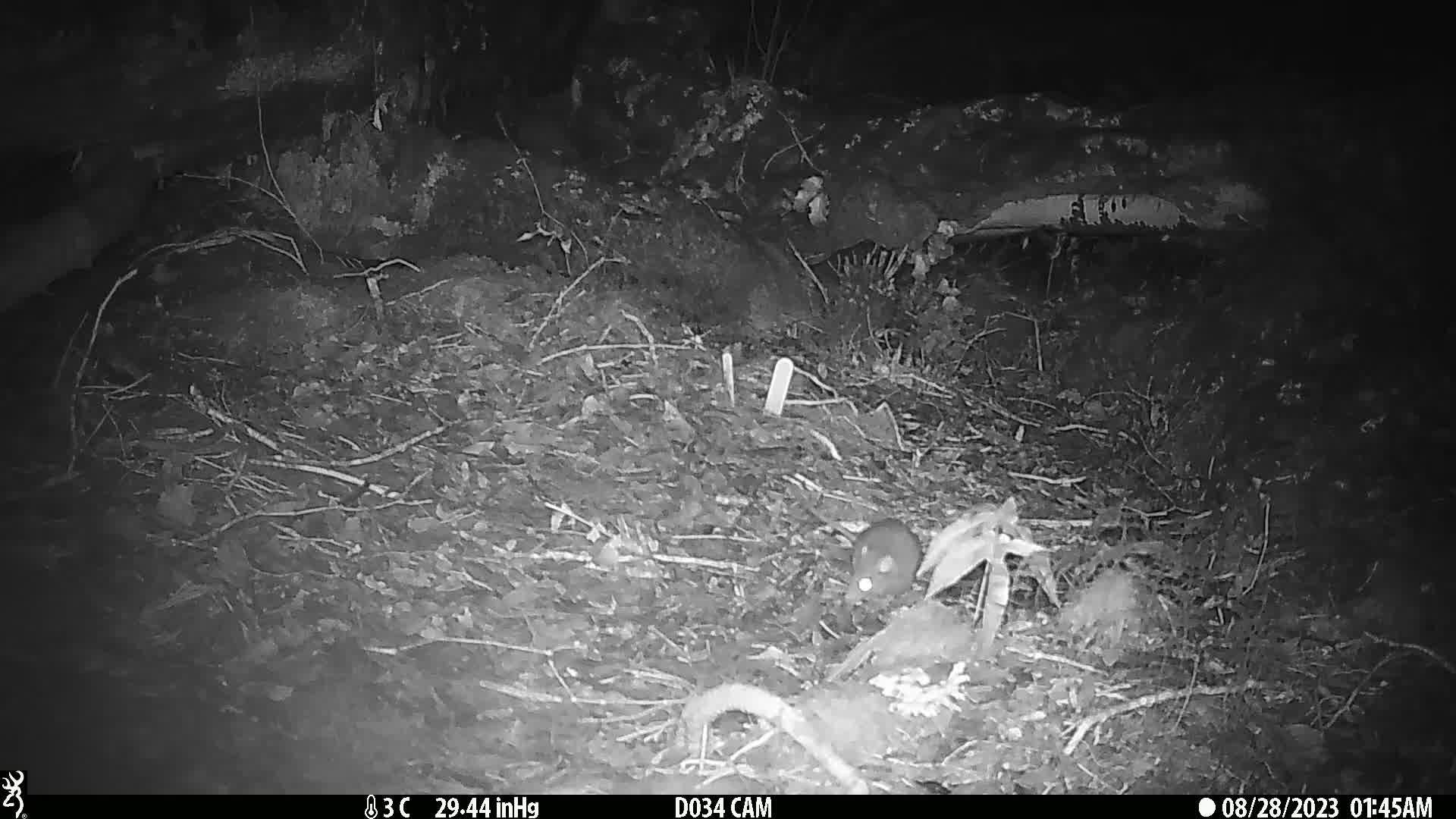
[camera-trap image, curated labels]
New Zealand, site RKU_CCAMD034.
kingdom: Animalia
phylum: Chordata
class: Mammalia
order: Rodentia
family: Muridae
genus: Rattus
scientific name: Rattus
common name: rat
Rat (Rattus).